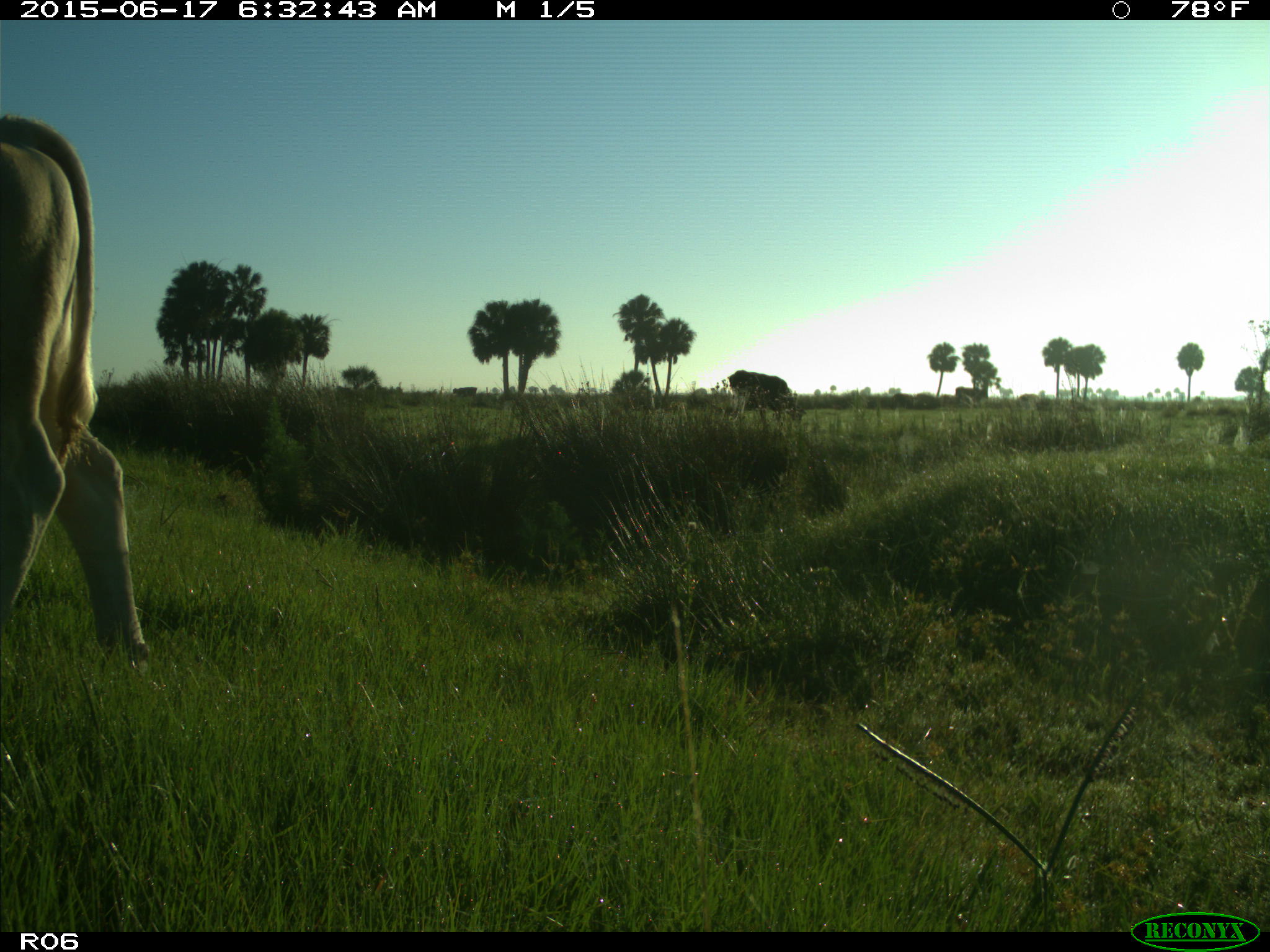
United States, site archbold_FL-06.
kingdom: Animalia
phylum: Chordata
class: Mammalia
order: Artiodactyla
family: Bovidae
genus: Bos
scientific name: Bos taurus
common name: domestic cow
Bos taurus (domestic cow).